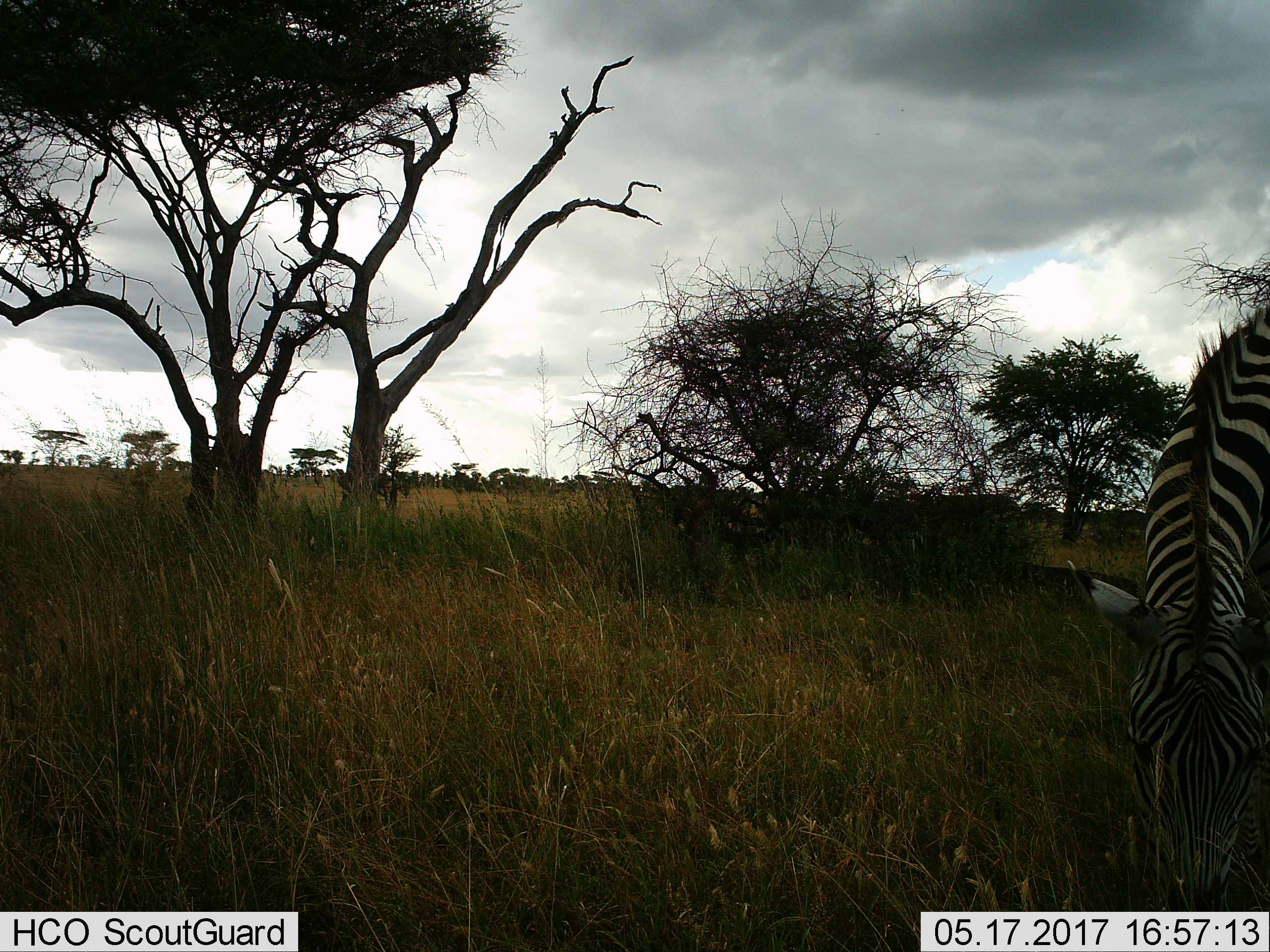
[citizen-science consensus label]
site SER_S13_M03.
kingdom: Animalia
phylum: Chordata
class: Mammalia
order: Perissodactyla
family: Equidae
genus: Equus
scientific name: Equus quagga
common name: plains zebra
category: zebraplains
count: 1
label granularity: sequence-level